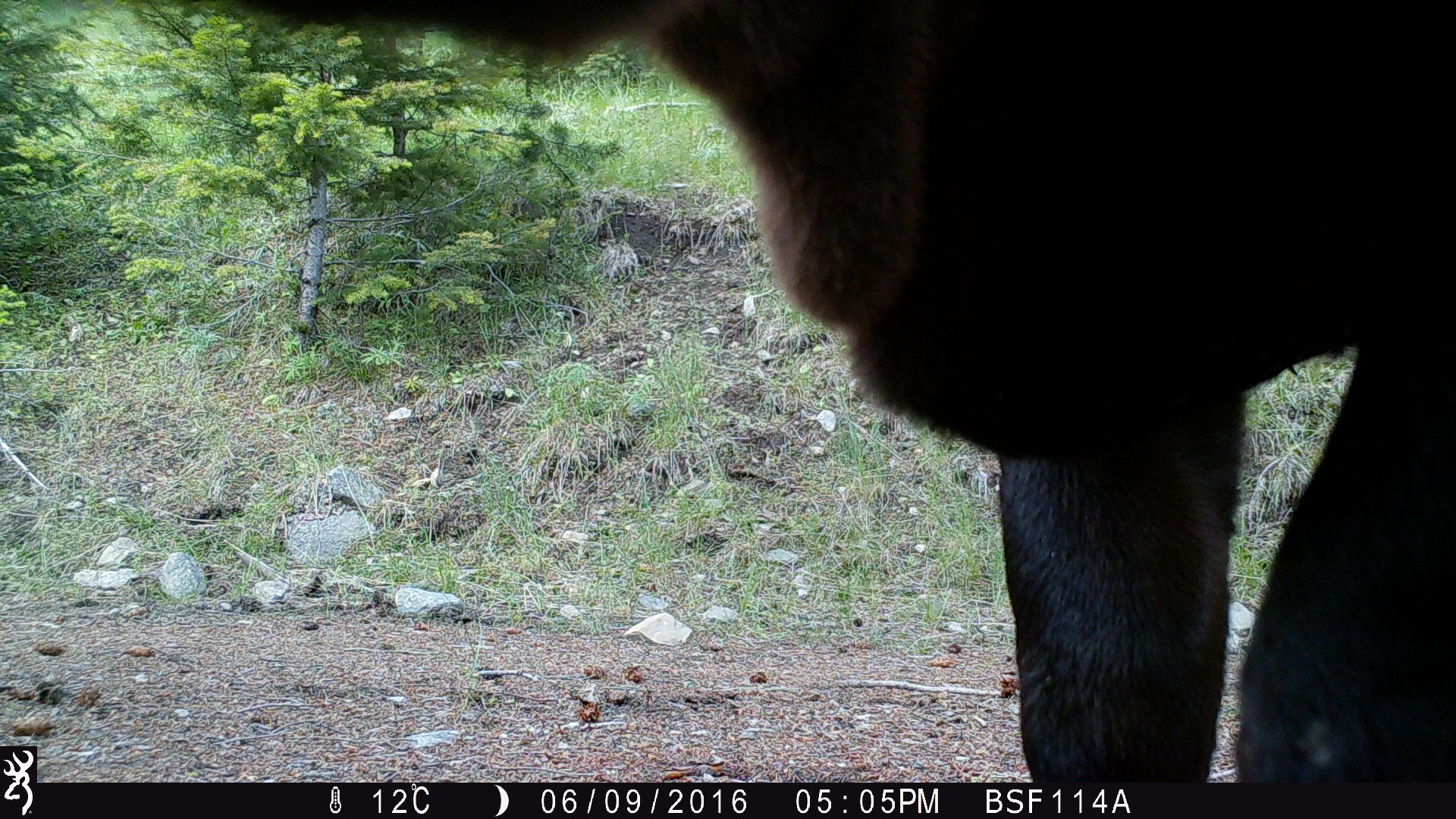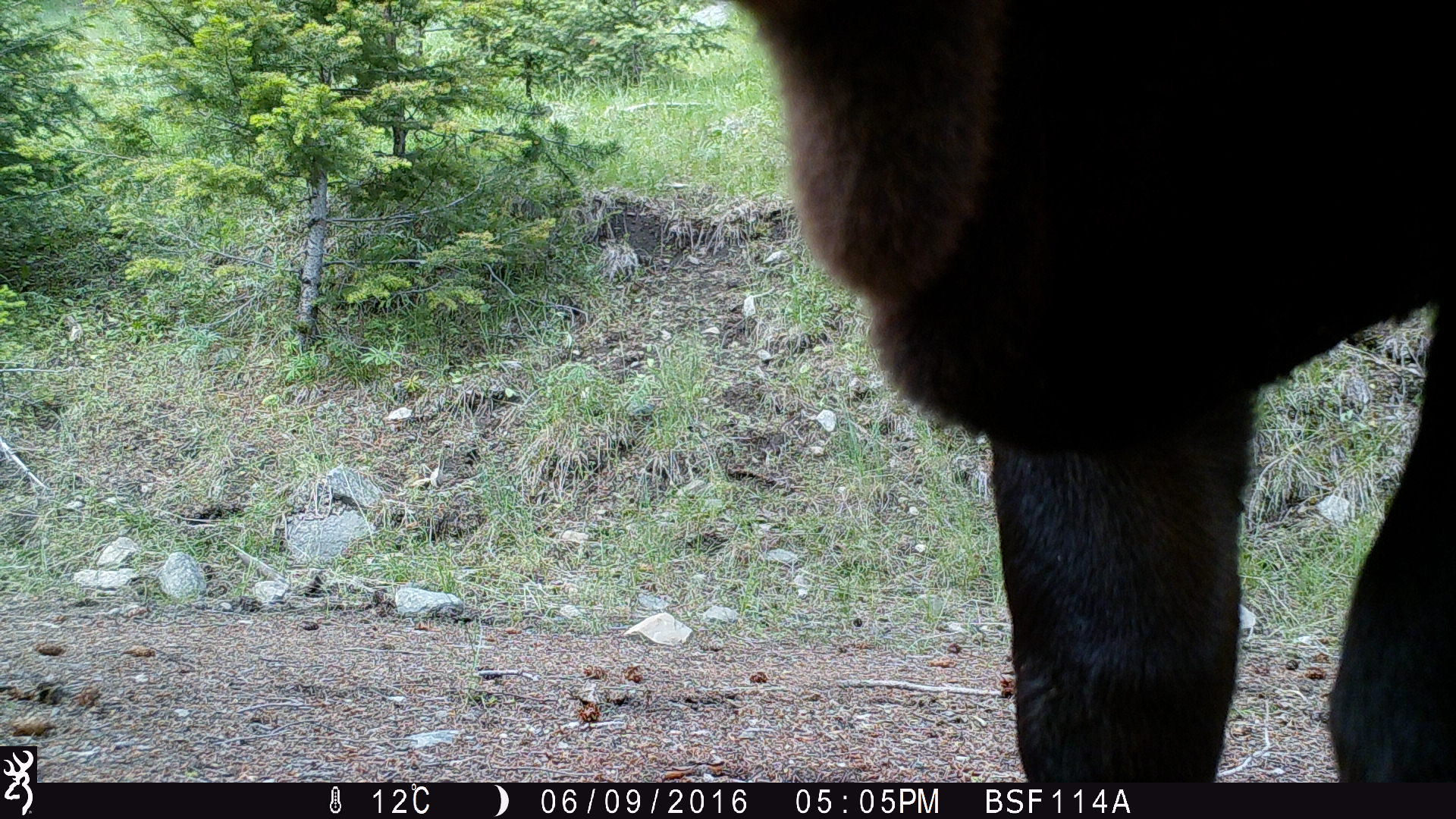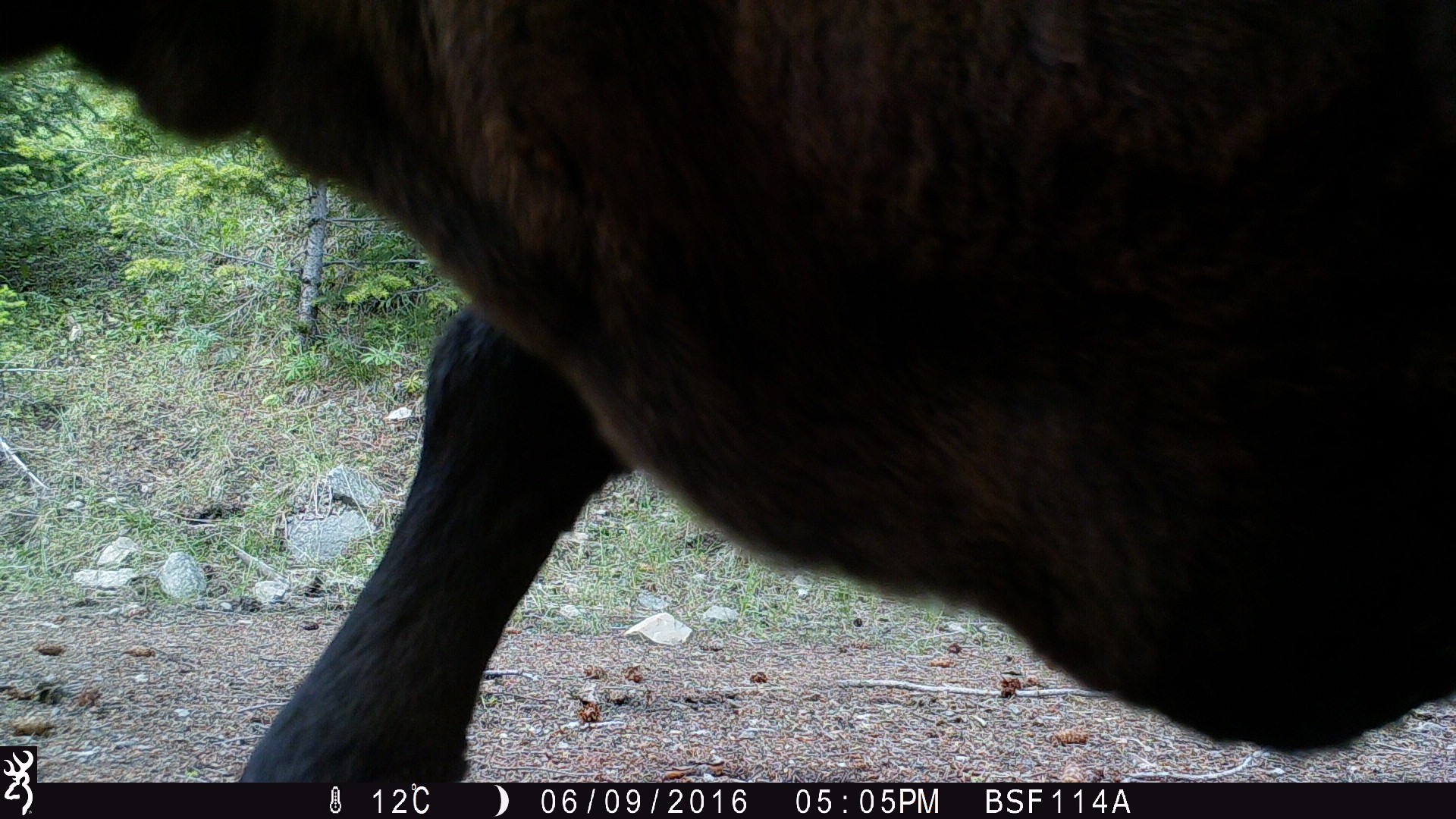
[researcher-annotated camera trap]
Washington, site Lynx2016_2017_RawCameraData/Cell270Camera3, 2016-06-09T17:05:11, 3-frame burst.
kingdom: Animalia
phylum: Chordata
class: Mammalia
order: Artiodactyla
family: Bovidae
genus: Bos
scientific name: Bos taurus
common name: domestic cattle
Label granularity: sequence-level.